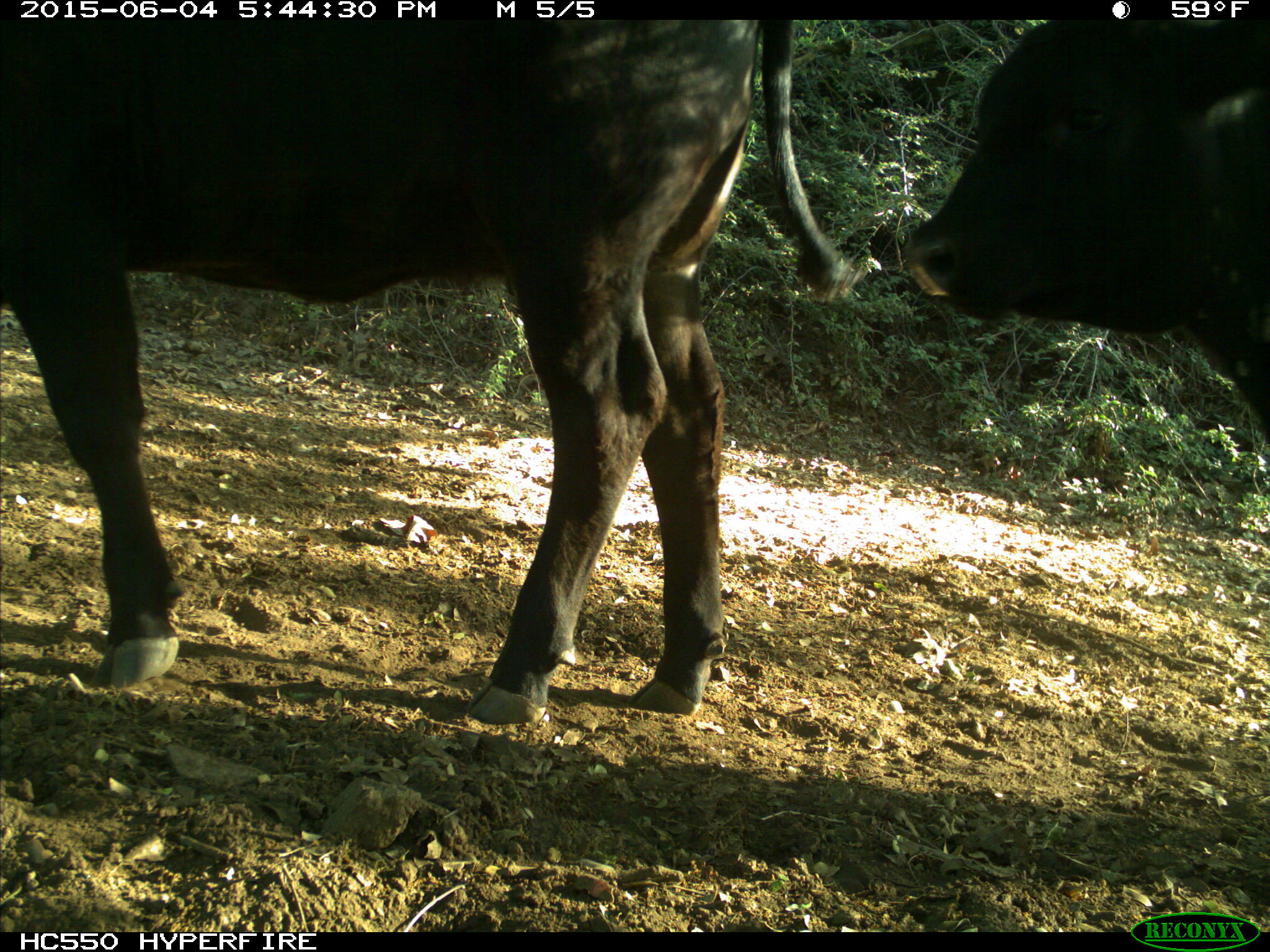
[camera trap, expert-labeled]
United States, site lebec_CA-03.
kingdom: Animalia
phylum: Chordata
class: Mammalia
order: Artiodactyla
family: Bovidae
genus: Bos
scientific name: Bos taurus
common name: domestic cow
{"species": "Bos taurus (domestic cow)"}